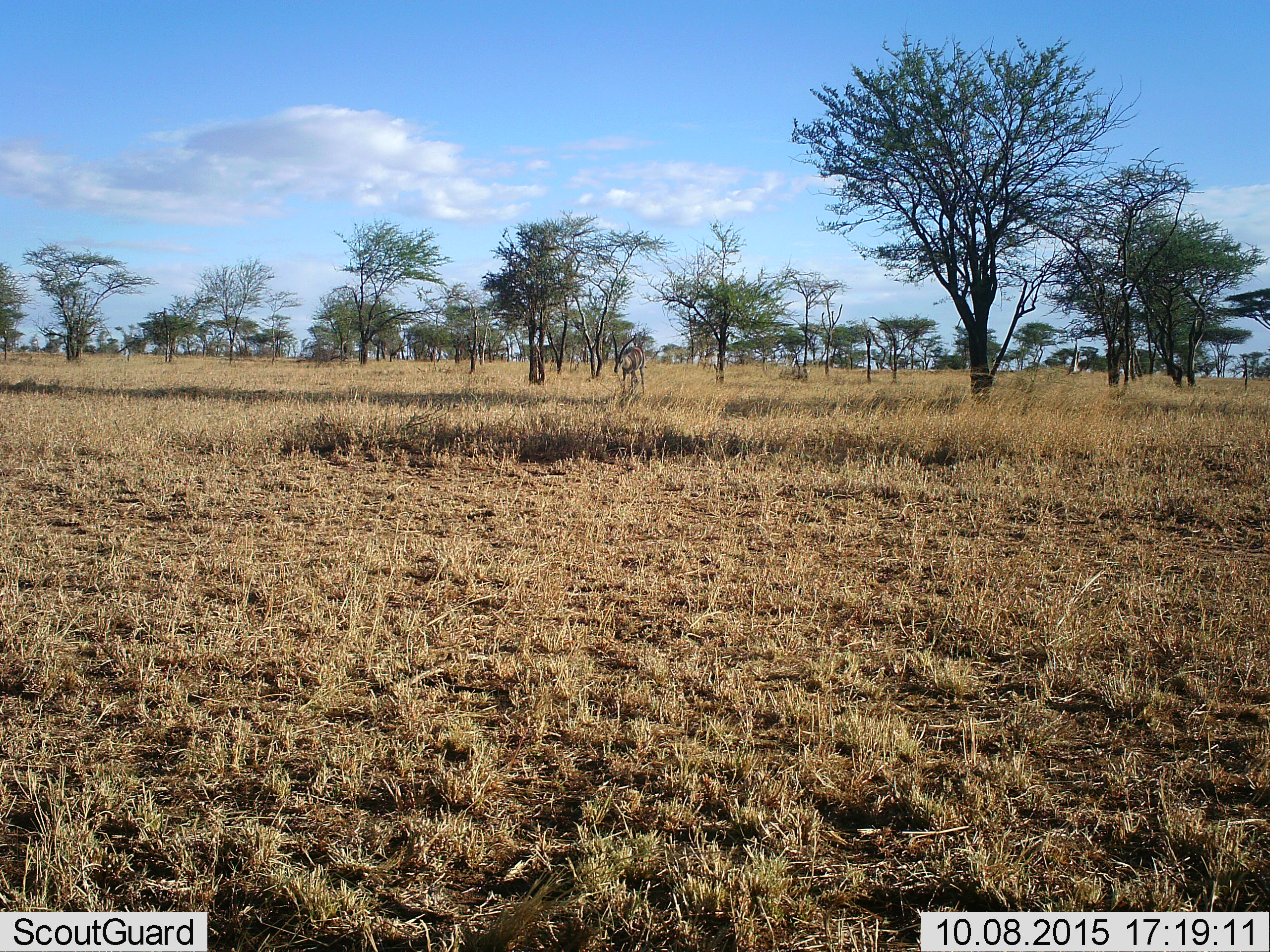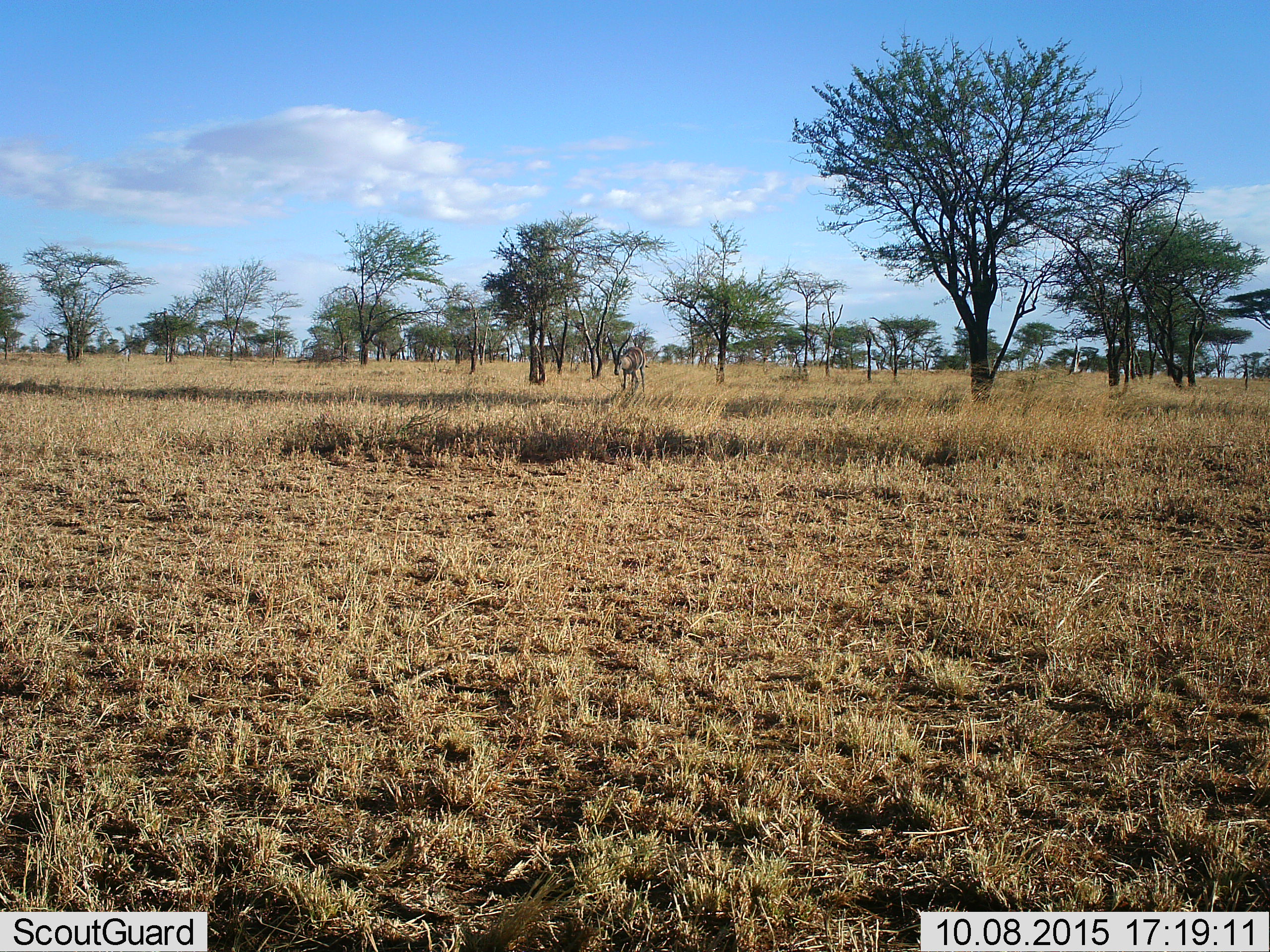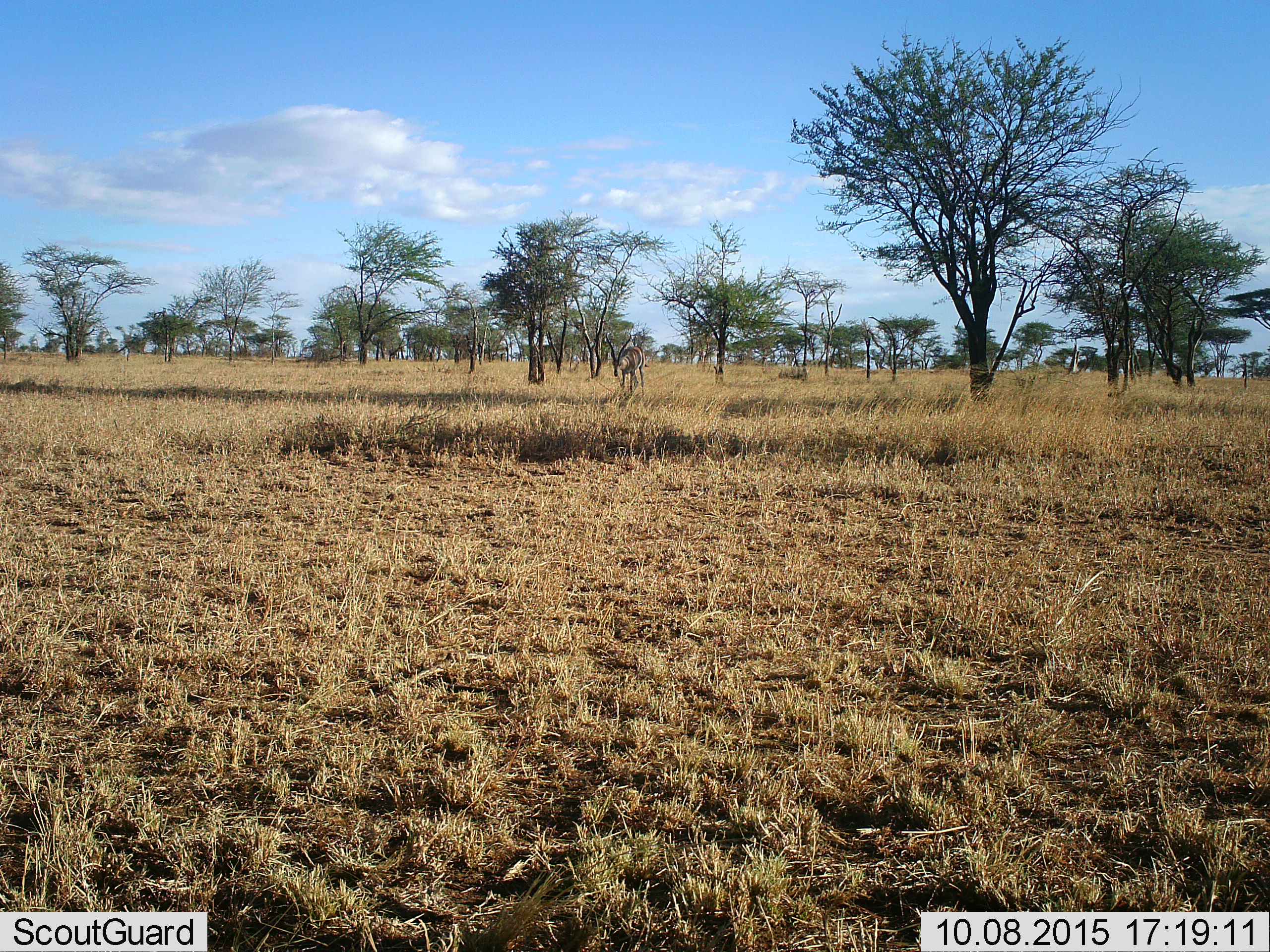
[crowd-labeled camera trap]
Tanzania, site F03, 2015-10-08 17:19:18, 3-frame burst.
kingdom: Animalia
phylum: Chordata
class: Mammalia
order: Artiodactyla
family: Bovidae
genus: Tragelaphus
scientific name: Tragelaphus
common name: kudu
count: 1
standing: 67%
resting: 0%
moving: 17%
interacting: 0%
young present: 0%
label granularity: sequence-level